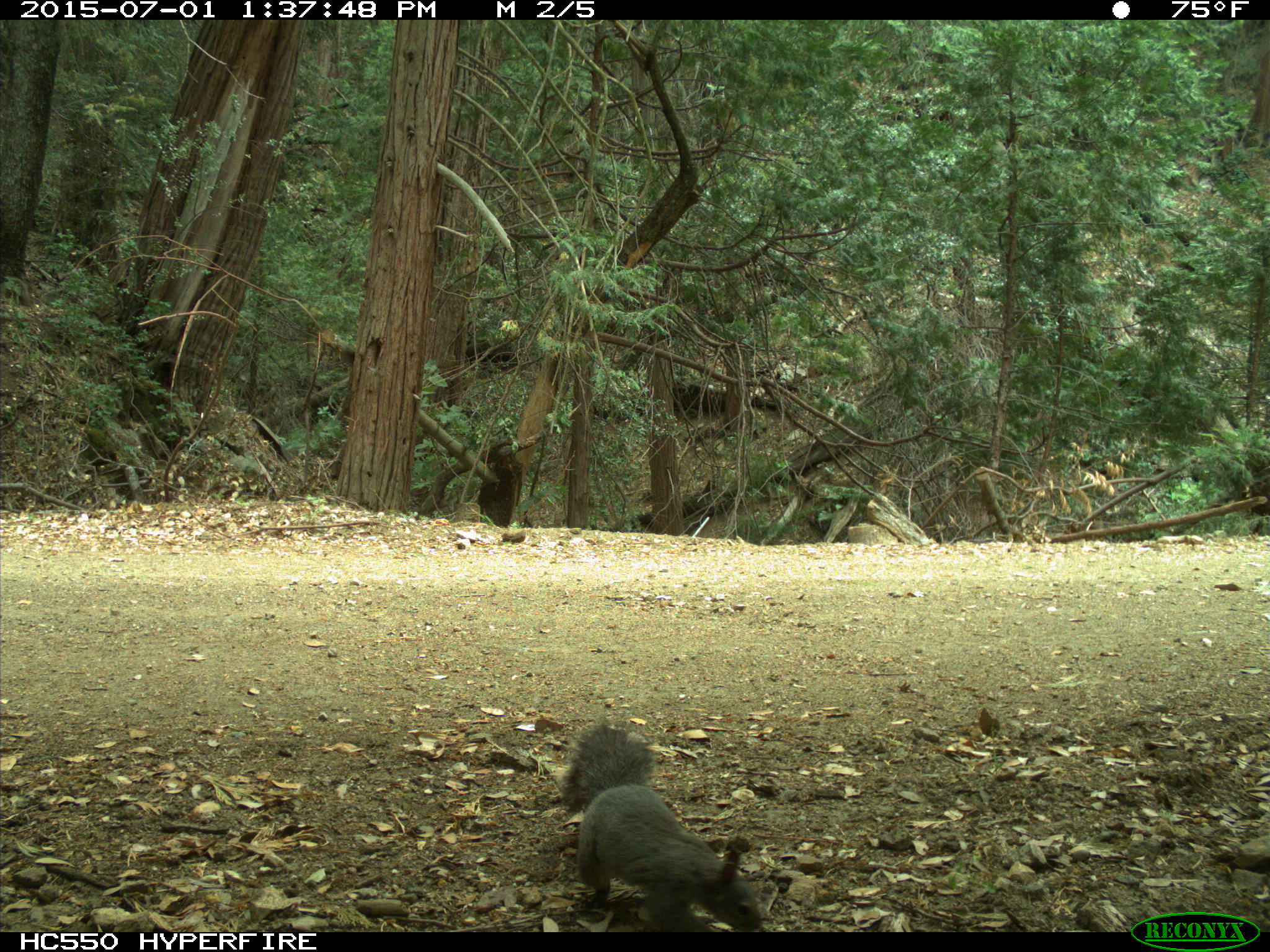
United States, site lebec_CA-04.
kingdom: Animalia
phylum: Chordata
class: Mammalia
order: Rodentia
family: Sciuridae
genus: Sciurus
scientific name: Sciurus carolinensis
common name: eastern gray squirrel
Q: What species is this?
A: Sciurus carolinensis (eastern gray squirrel).